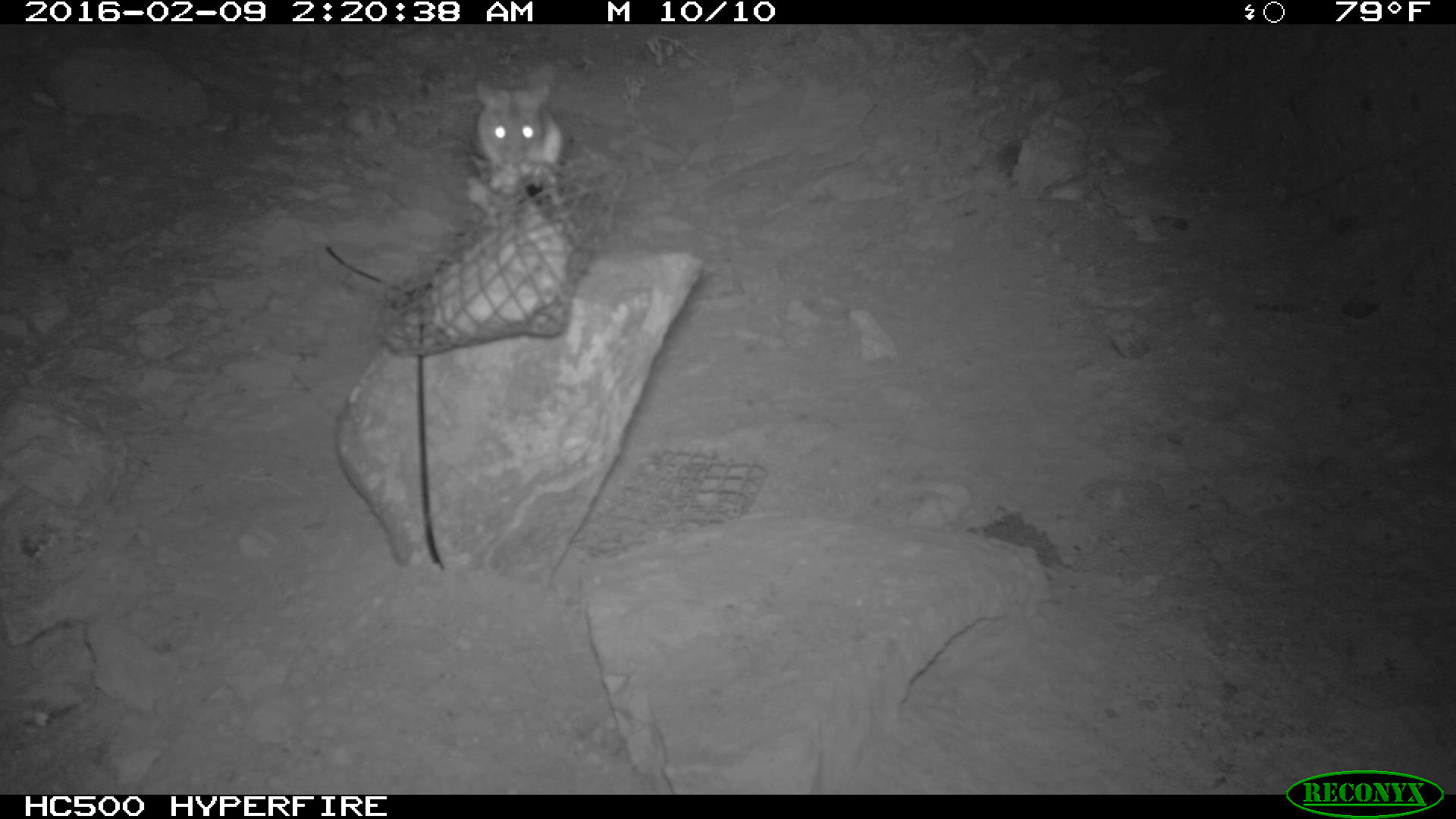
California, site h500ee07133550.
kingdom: Animalia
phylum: Chordata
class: Mammalia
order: Rodentia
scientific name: Rodentia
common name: rodent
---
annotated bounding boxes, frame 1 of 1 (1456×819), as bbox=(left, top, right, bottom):
rodent: bbox=(475, 80, 582, 246)